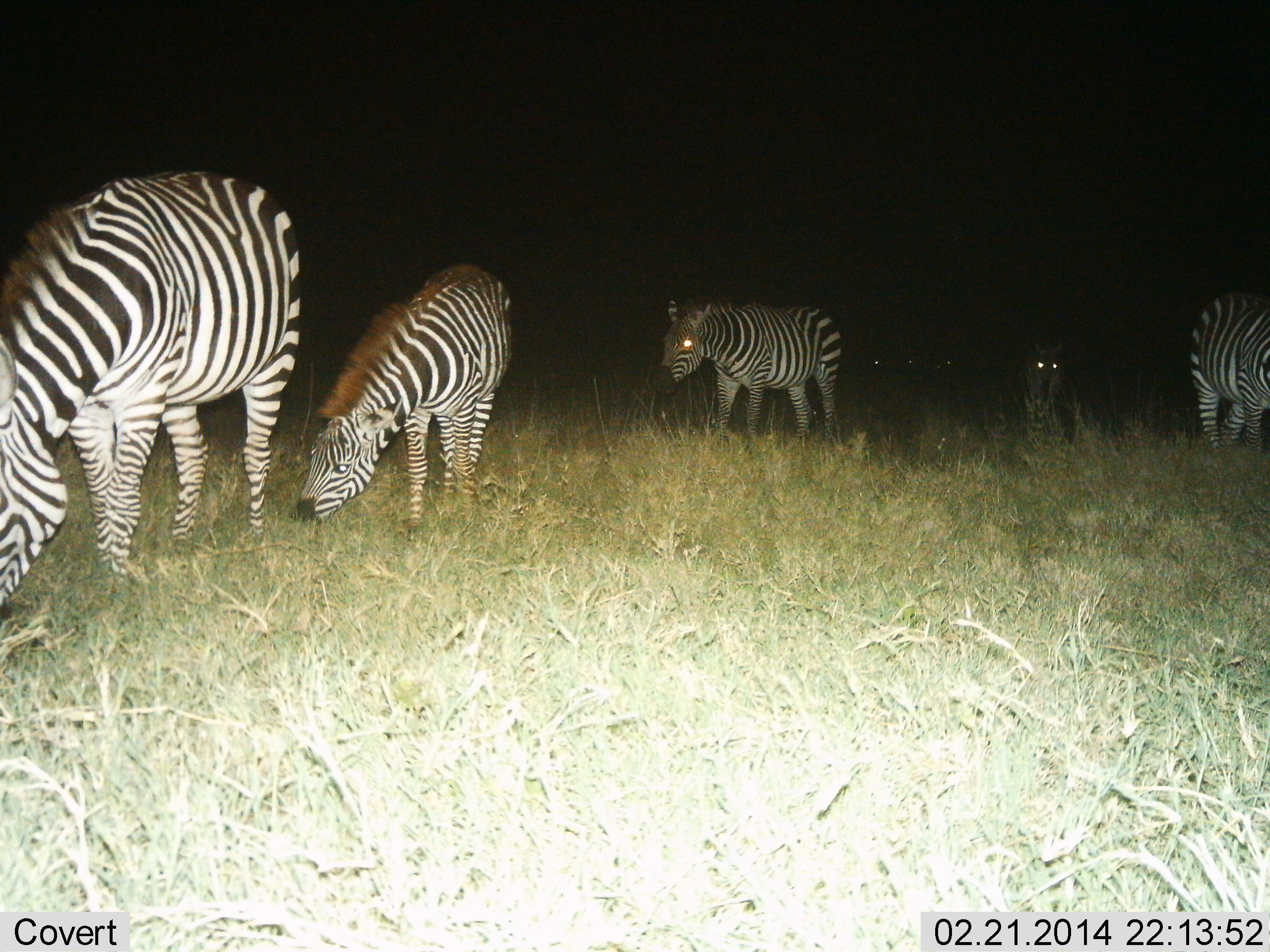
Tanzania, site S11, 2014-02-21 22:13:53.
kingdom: Animalia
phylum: Chordata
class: Mammalia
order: Perissodactyla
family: Equidae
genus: Equus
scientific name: Equus quagga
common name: plains zebra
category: zebra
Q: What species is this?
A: Zebra (plains zebra) (Equus quagga).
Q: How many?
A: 5.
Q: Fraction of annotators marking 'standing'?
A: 20%.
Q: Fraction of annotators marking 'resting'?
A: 0%.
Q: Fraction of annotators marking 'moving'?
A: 60%.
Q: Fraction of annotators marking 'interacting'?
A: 0%.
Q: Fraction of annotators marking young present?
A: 20%.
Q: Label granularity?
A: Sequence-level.